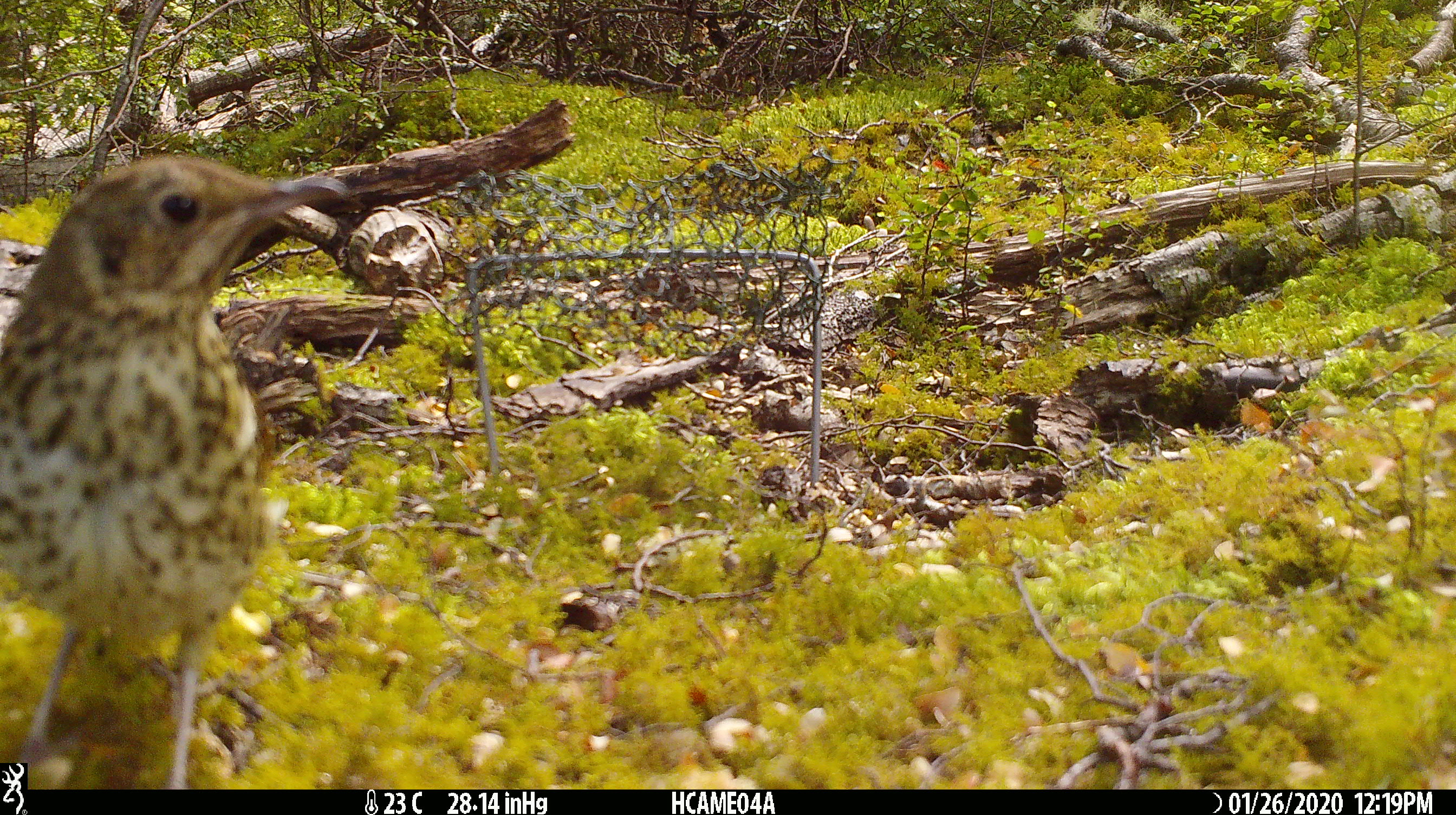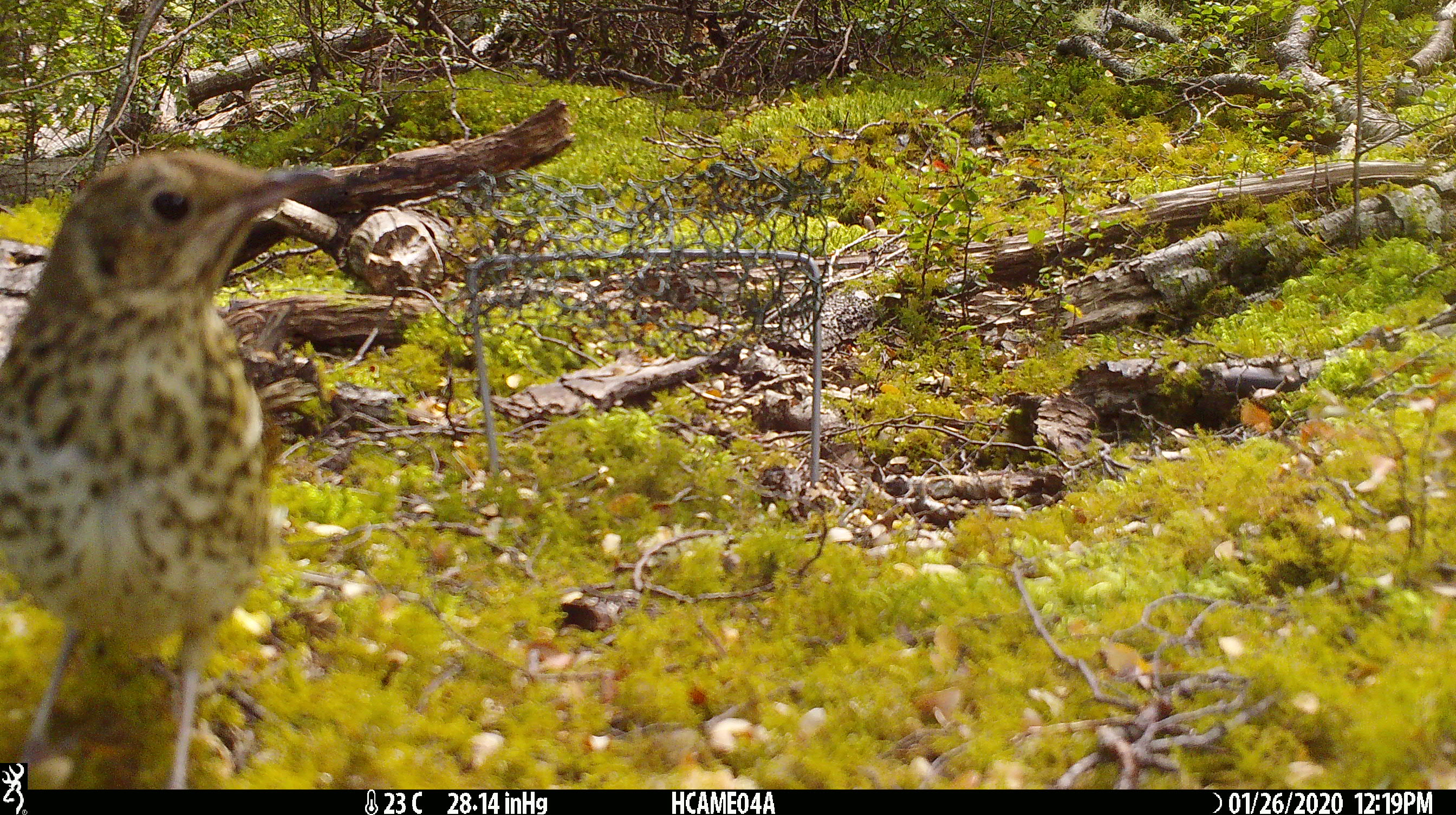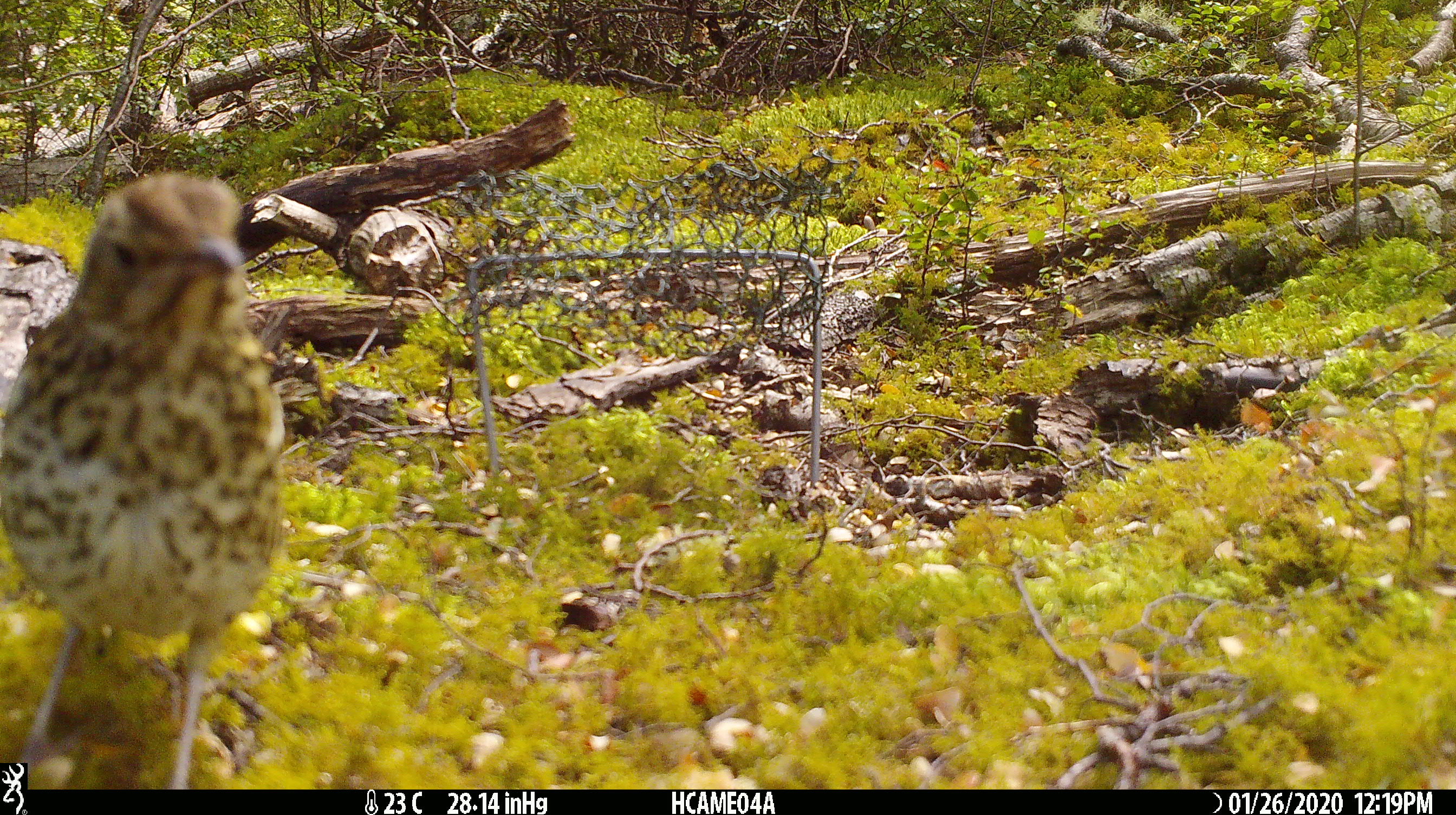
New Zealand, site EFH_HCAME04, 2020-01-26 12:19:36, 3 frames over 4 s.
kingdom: Animalia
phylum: Chordata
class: Aves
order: Passeriformes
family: Turdidae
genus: Turdus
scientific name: Turdus philomelos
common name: song thrush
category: thrush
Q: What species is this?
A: Thrush (song thrush) (Turdus philomelos).